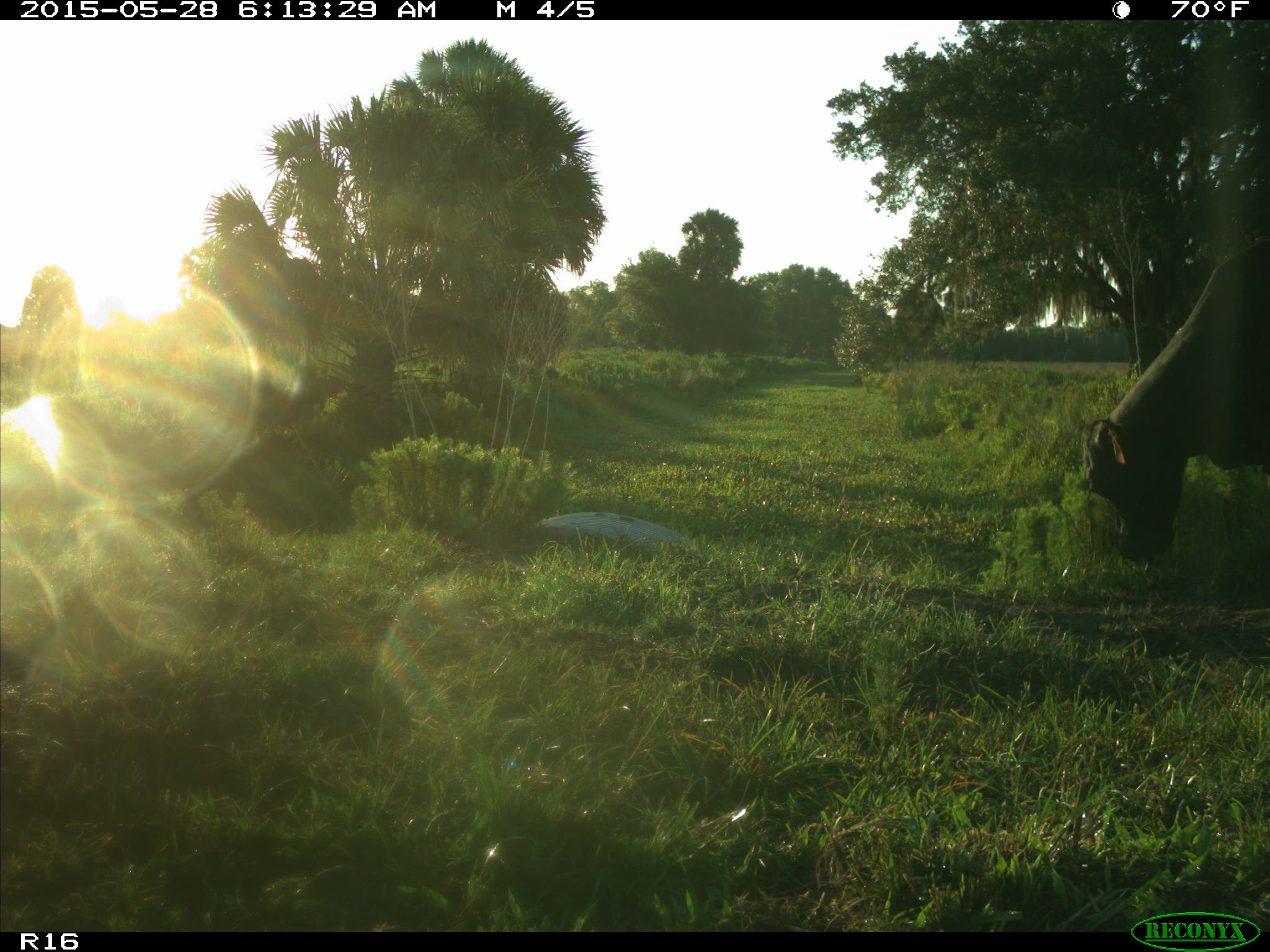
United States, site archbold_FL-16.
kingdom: Animalia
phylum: Chordata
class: Mammalia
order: Artiodactyla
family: Bovidae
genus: Bos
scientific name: Bos taurus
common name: domestic cow